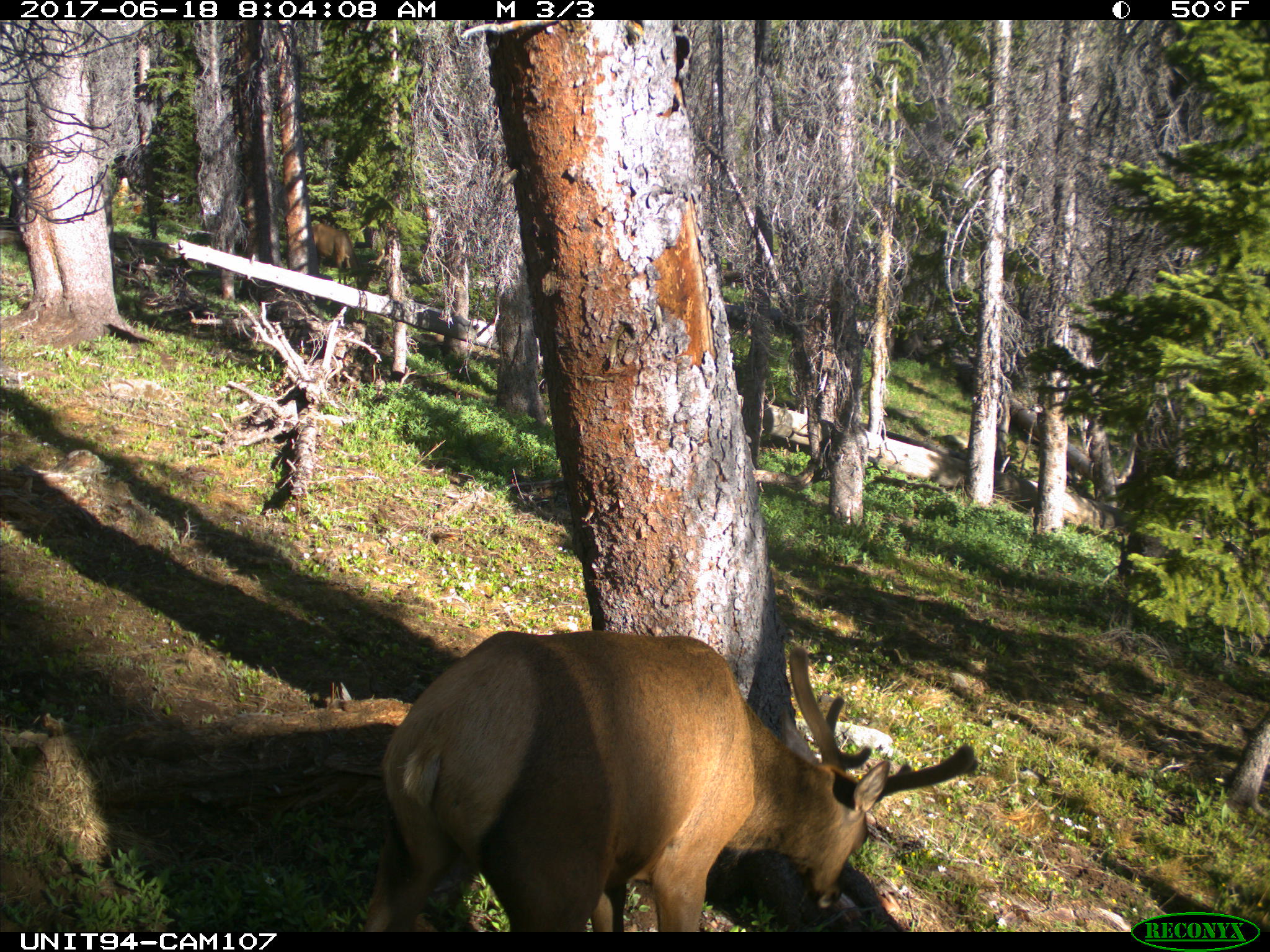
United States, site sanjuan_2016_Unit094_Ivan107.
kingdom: Animalia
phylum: Chordata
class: Mammalia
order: Artiodactyla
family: Cervidae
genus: Cervus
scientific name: Cervus elaphus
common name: red deer